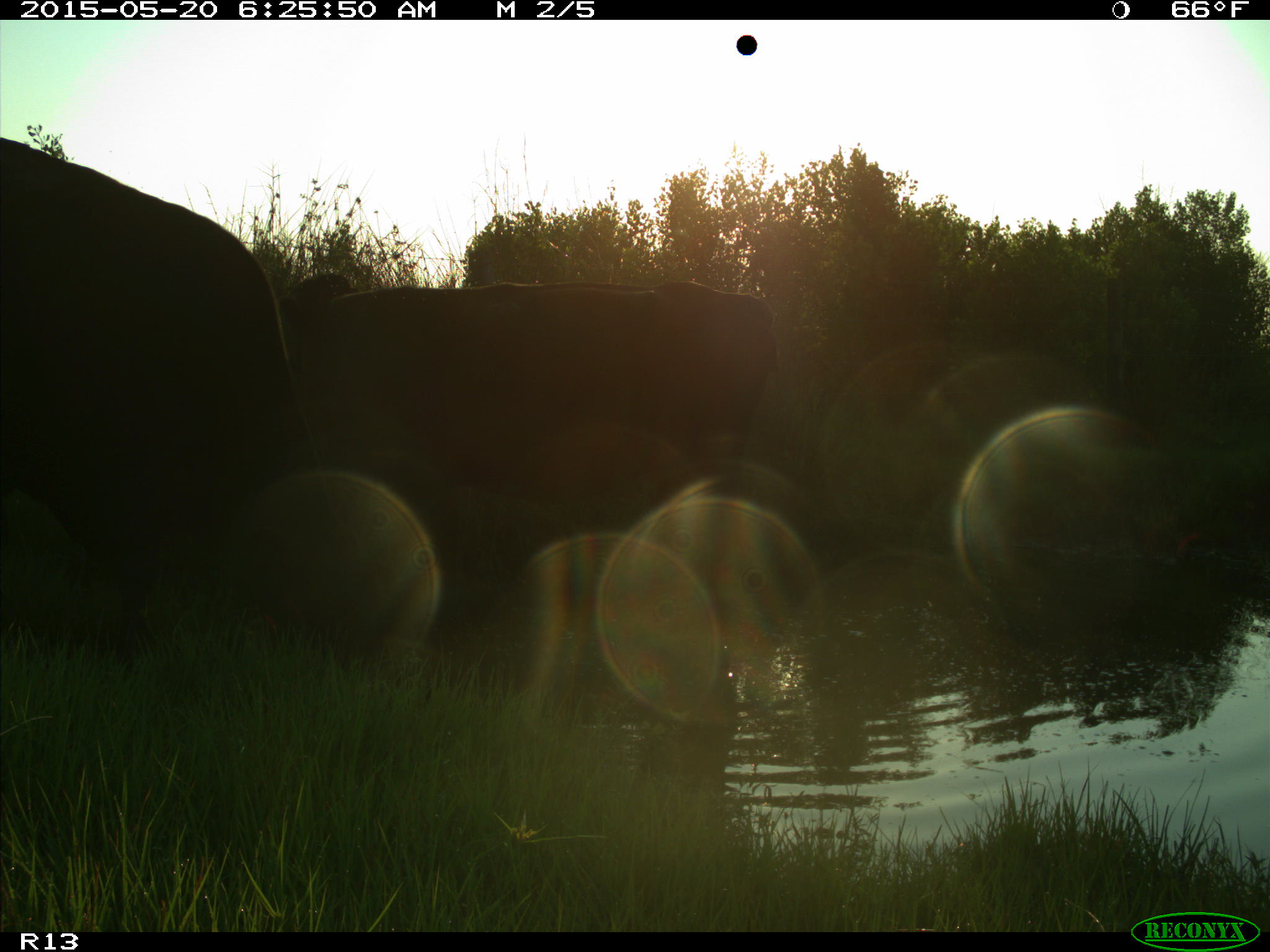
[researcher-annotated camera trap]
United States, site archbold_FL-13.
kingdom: Animalia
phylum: Chordata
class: Mammalia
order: Artiodactyla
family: Bovidae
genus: Bos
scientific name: Bos taurus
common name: domestic cow